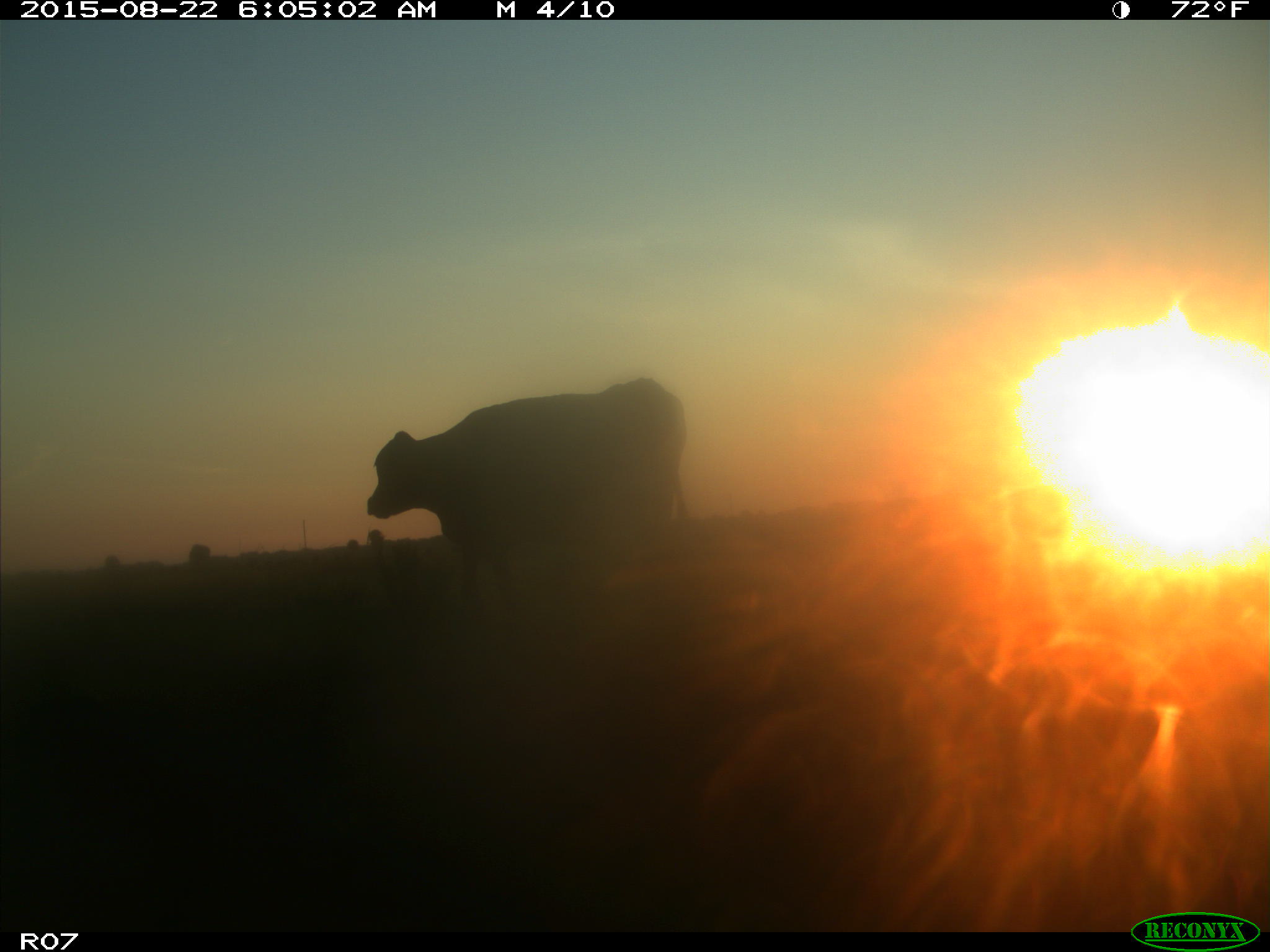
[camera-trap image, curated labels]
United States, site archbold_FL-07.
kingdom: Animalia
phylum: Chordata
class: Mammalia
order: Artiodactyla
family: Bovidae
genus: Bos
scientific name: Bos taurus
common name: domestic cow